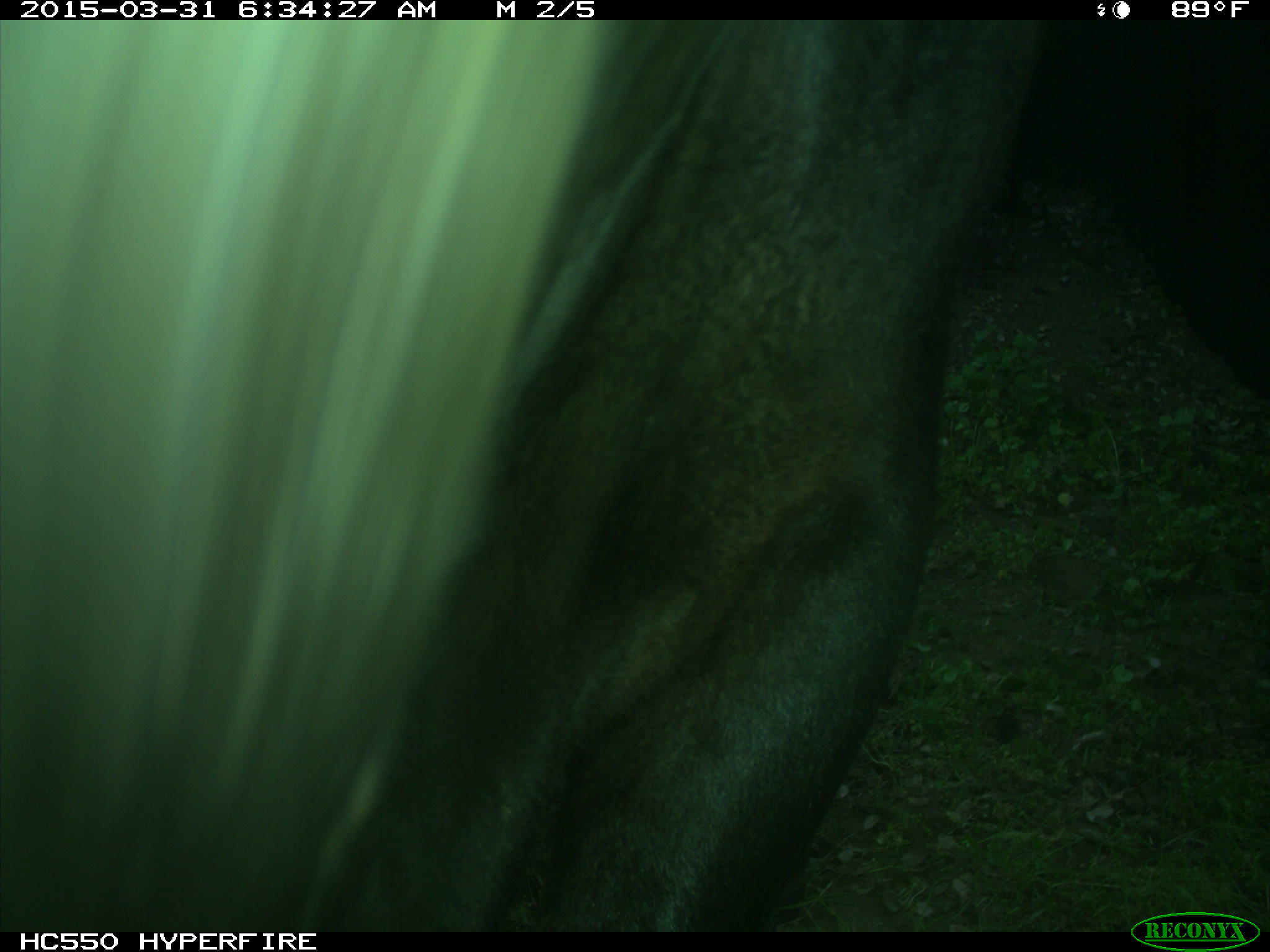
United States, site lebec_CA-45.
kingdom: Animalia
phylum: Chordata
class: Mammalia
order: Artiodactyla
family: Bovidae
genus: Bos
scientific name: Bos taurus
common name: domestic cow